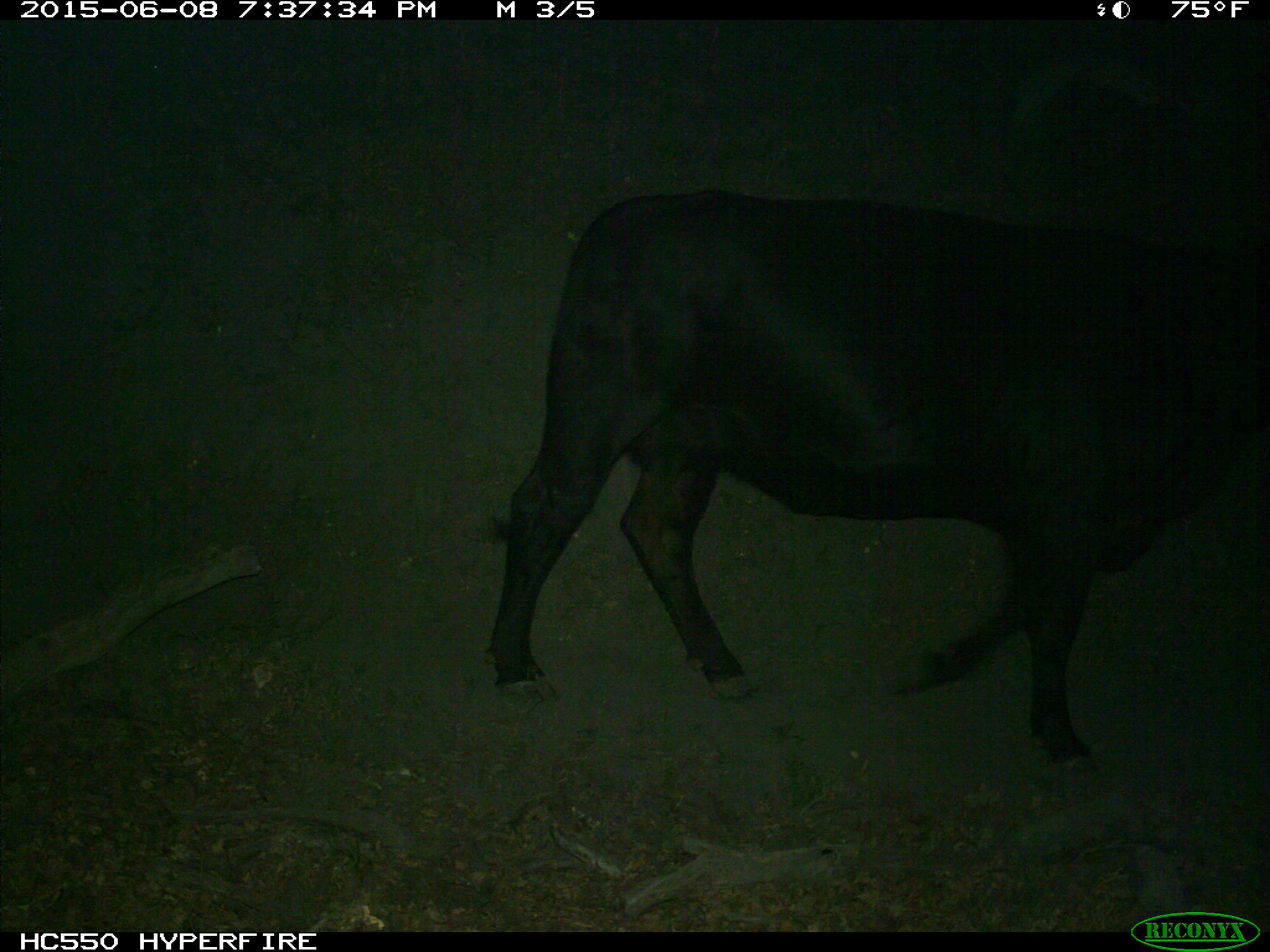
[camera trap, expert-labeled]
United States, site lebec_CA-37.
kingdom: Animalia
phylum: Chordata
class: Mammalia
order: Artiodactyla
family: Bovidae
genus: Bos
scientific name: Bos taurus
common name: domestic cow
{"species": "Bos taurus (domestic cow)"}